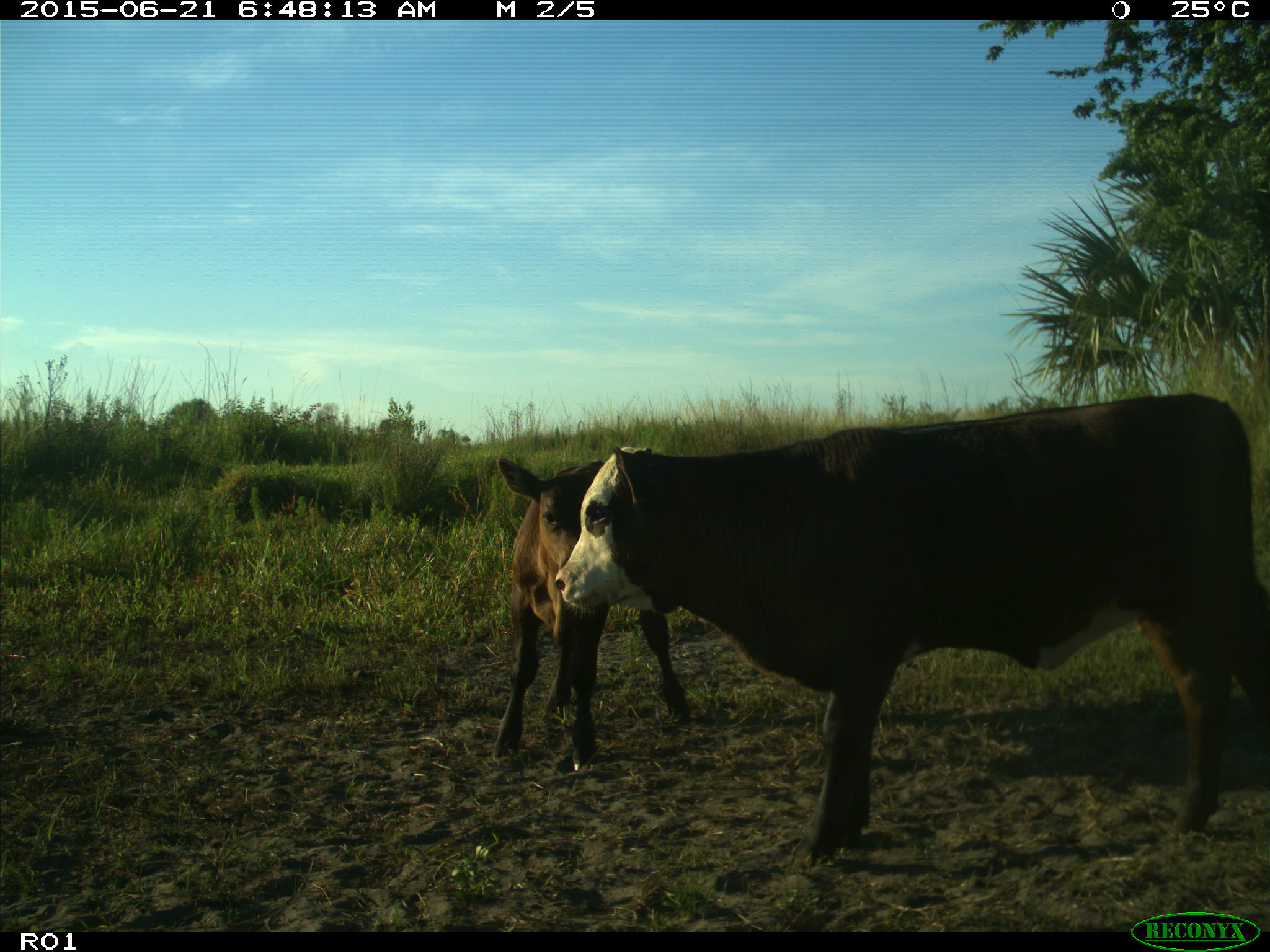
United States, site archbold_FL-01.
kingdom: Animalia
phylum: Chordata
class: Mammalia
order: Artiodactyla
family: Bovidae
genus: Bos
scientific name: Bos taurus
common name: domestic cow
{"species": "Bos taurus (domestic cow)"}